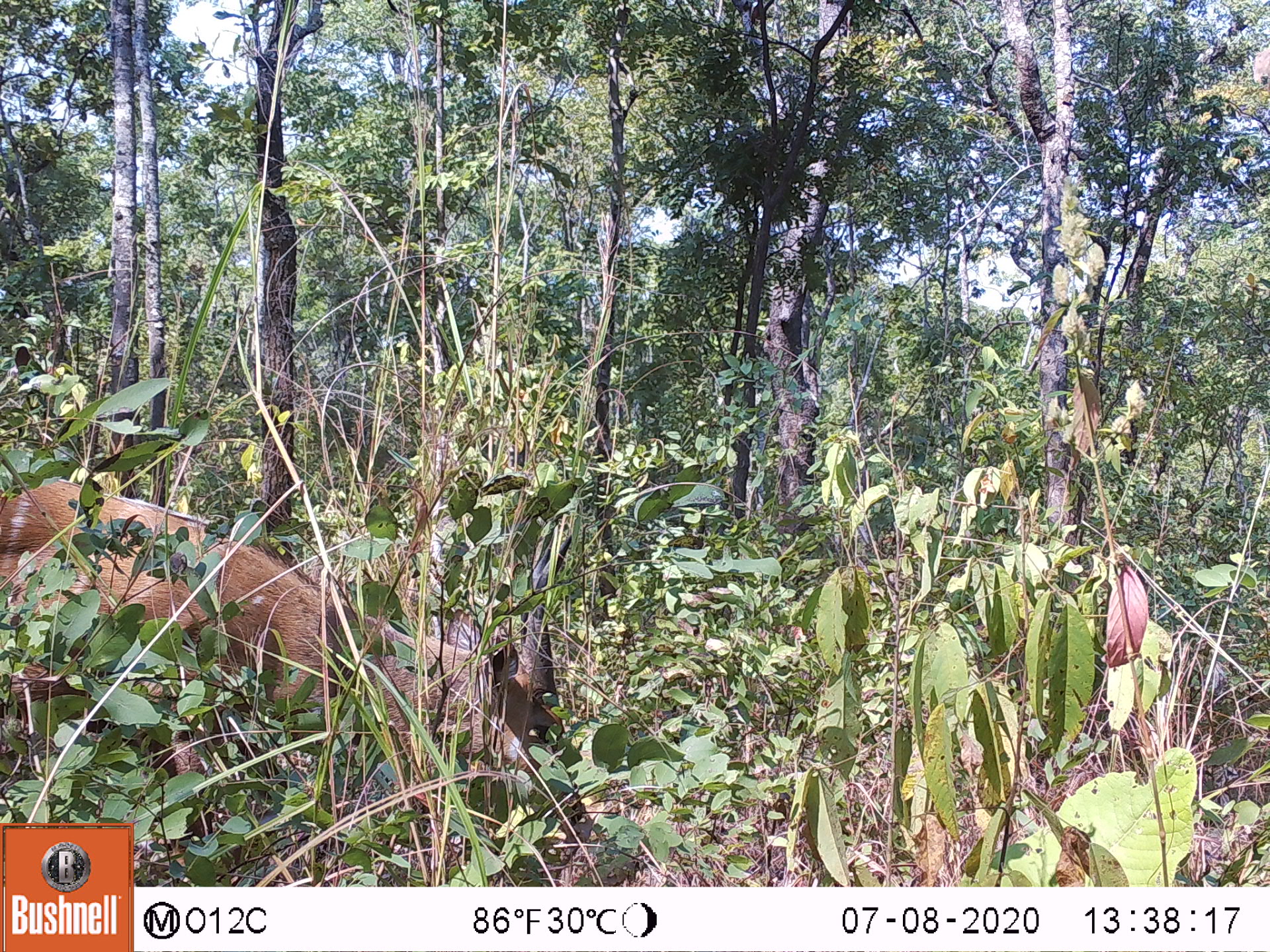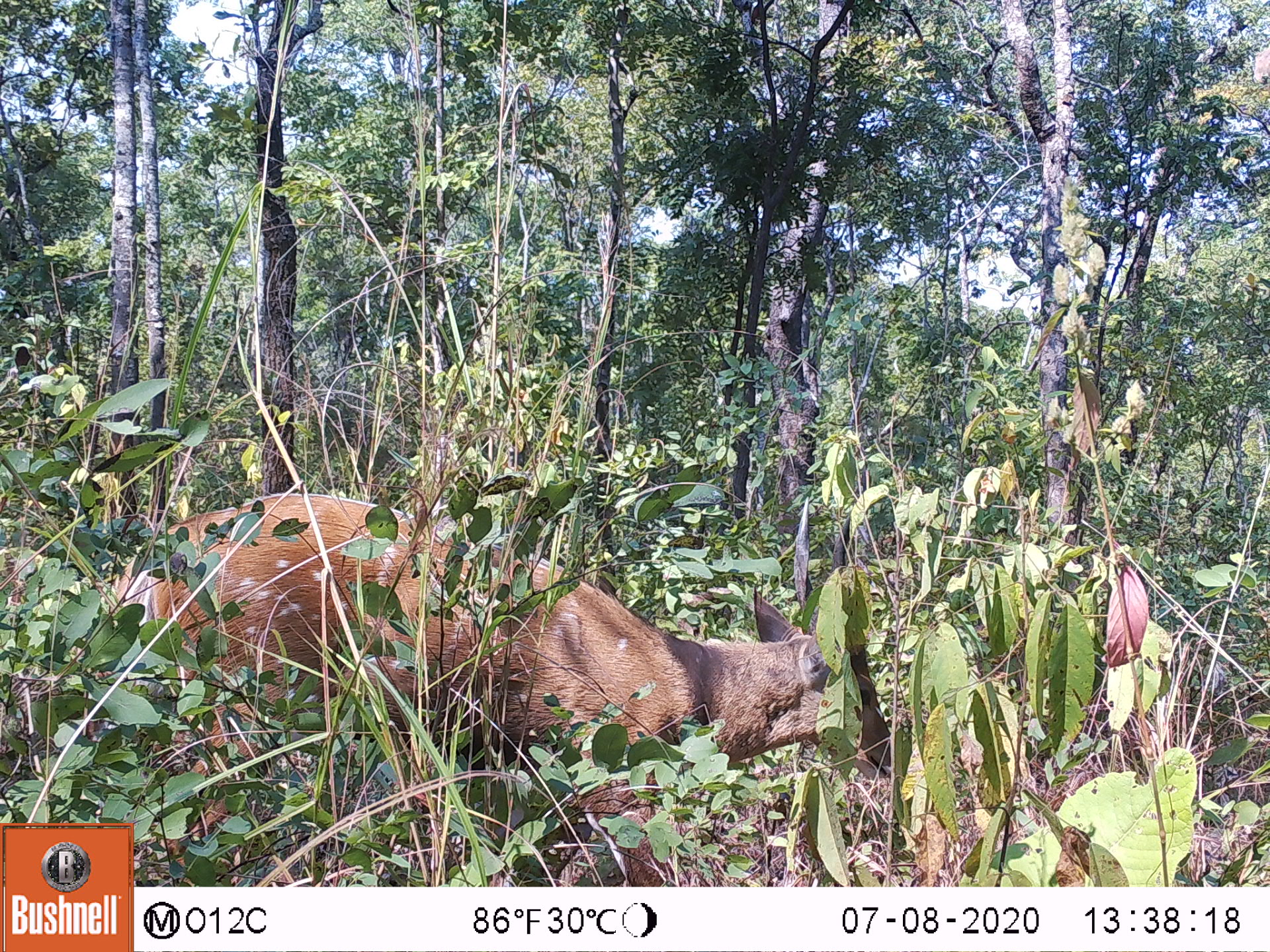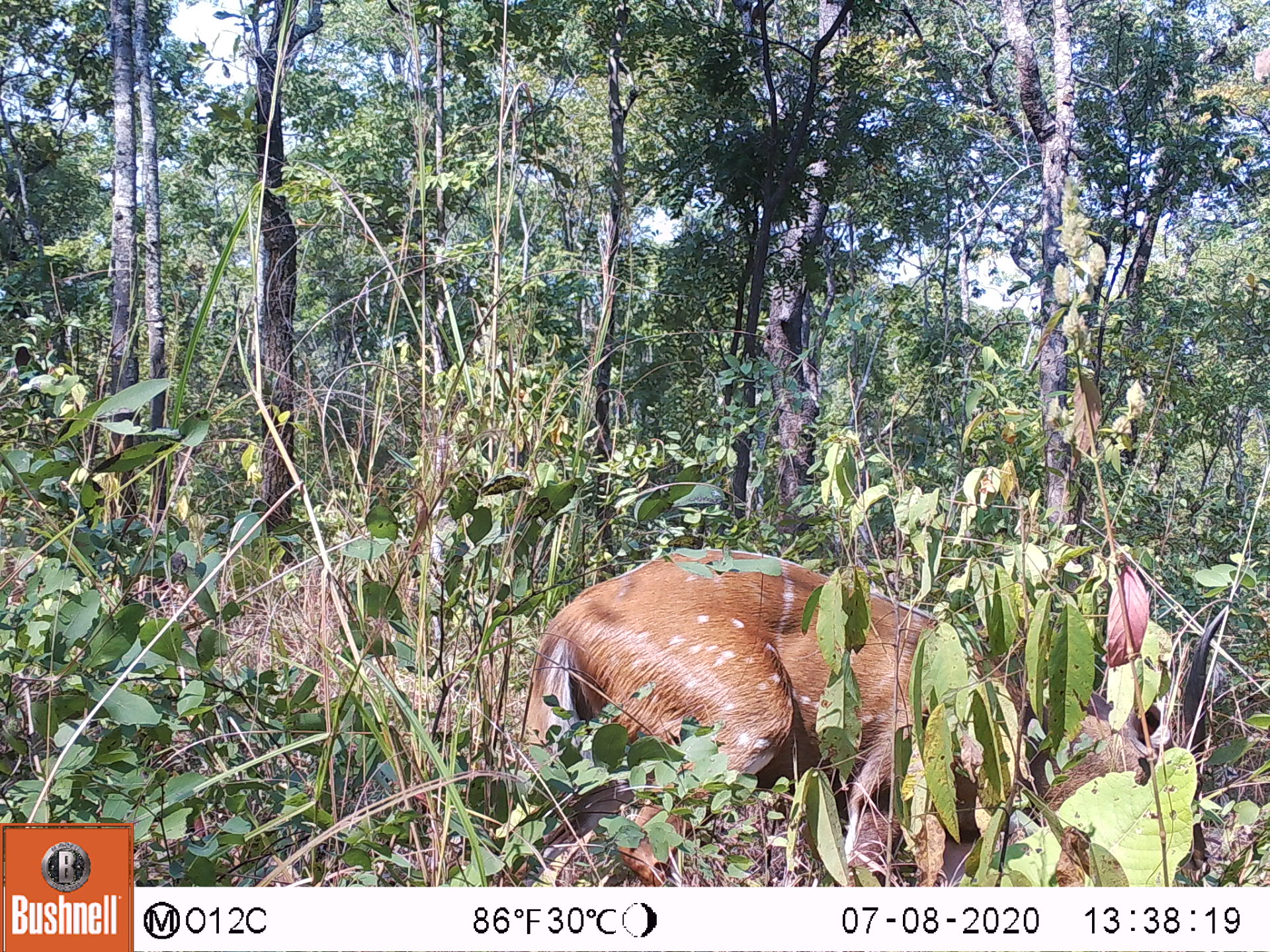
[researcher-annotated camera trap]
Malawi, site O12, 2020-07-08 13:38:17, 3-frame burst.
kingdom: Animalia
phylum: Chordata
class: Mammalia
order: Artiodactyla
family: Bovidae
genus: Tragelaphus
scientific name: Tragelaphus sylvaticus sylvaticus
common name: cape bushbuck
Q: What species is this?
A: Cape bushbuck (Tragelaphus sylvaticus sylvaticus).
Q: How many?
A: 1.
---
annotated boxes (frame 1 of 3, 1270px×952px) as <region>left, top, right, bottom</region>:
cape bushbuck: <region>0, 467, 572, 856</region>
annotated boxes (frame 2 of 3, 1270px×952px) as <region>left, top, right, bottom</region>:
cape bushbuck: <region>102, 485, 892, 820</region>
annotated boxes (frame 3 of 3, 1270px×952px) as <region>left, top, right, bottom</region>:
cape bushbuck: <region>529, 526, 1214, 889</region>